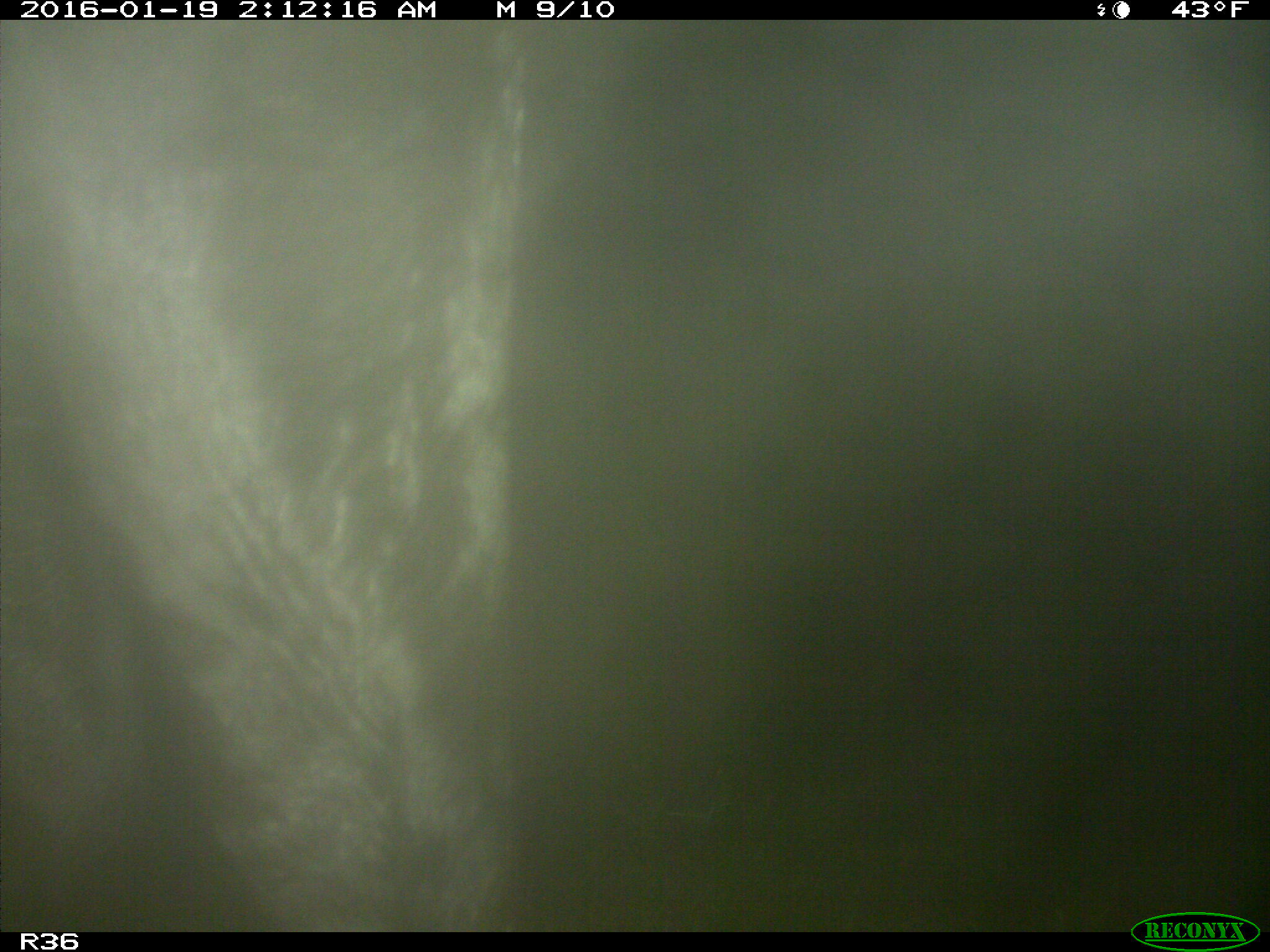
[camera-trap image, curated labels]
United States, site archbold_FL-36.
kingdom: Animalia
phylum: Chordata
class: Mammalia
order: Artiodactyla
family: Bovidae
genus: Bos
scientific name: Bos taurus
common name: domestic cow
Bos taurus (domestic cow).